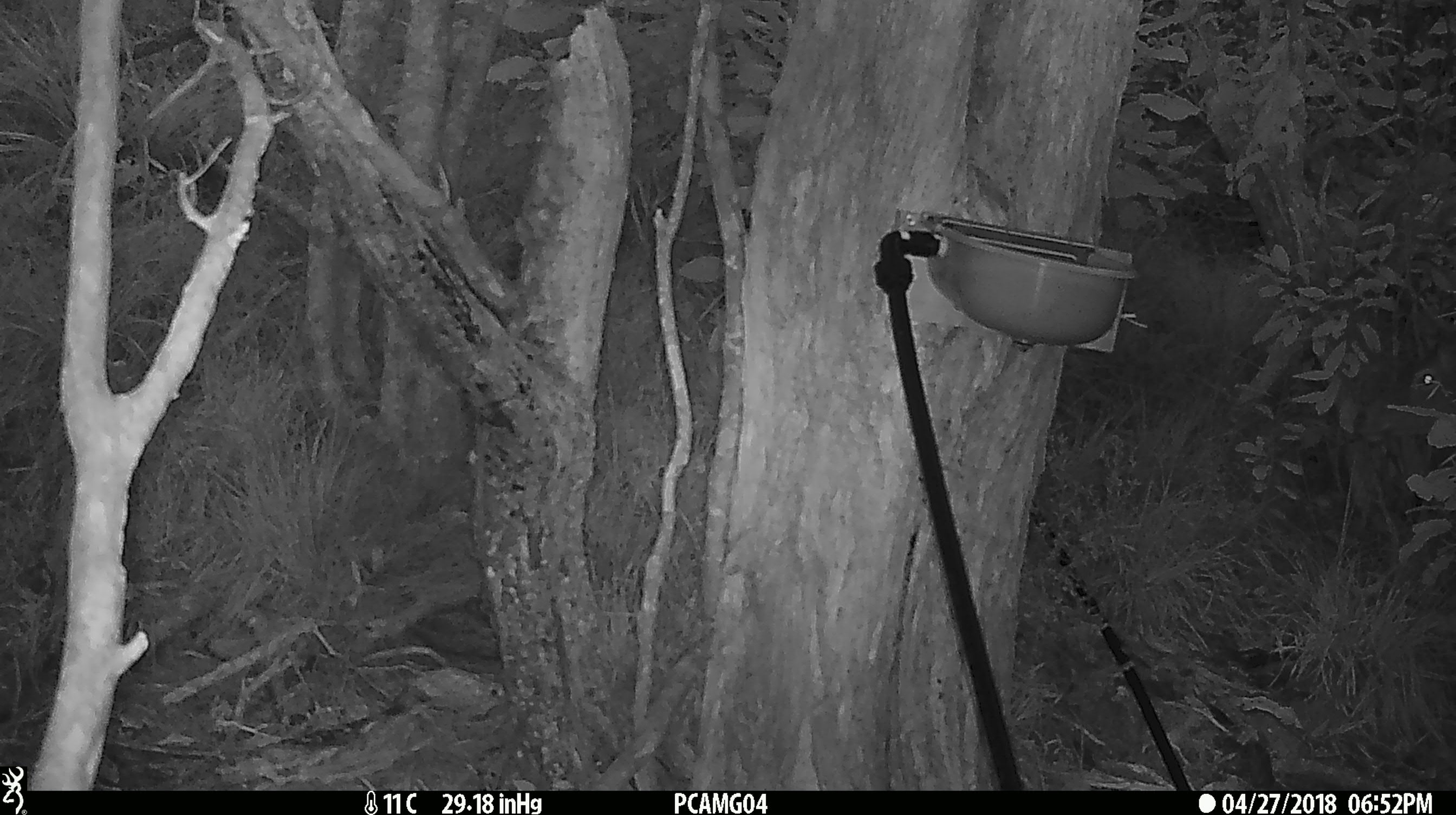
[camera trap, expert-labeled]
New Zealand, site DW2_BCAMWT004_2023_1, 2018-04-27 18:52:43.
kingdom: Animalia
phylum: Chordata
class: Mammalia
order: Artiodactyla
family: Cervidae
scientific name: Cervidae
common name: deer